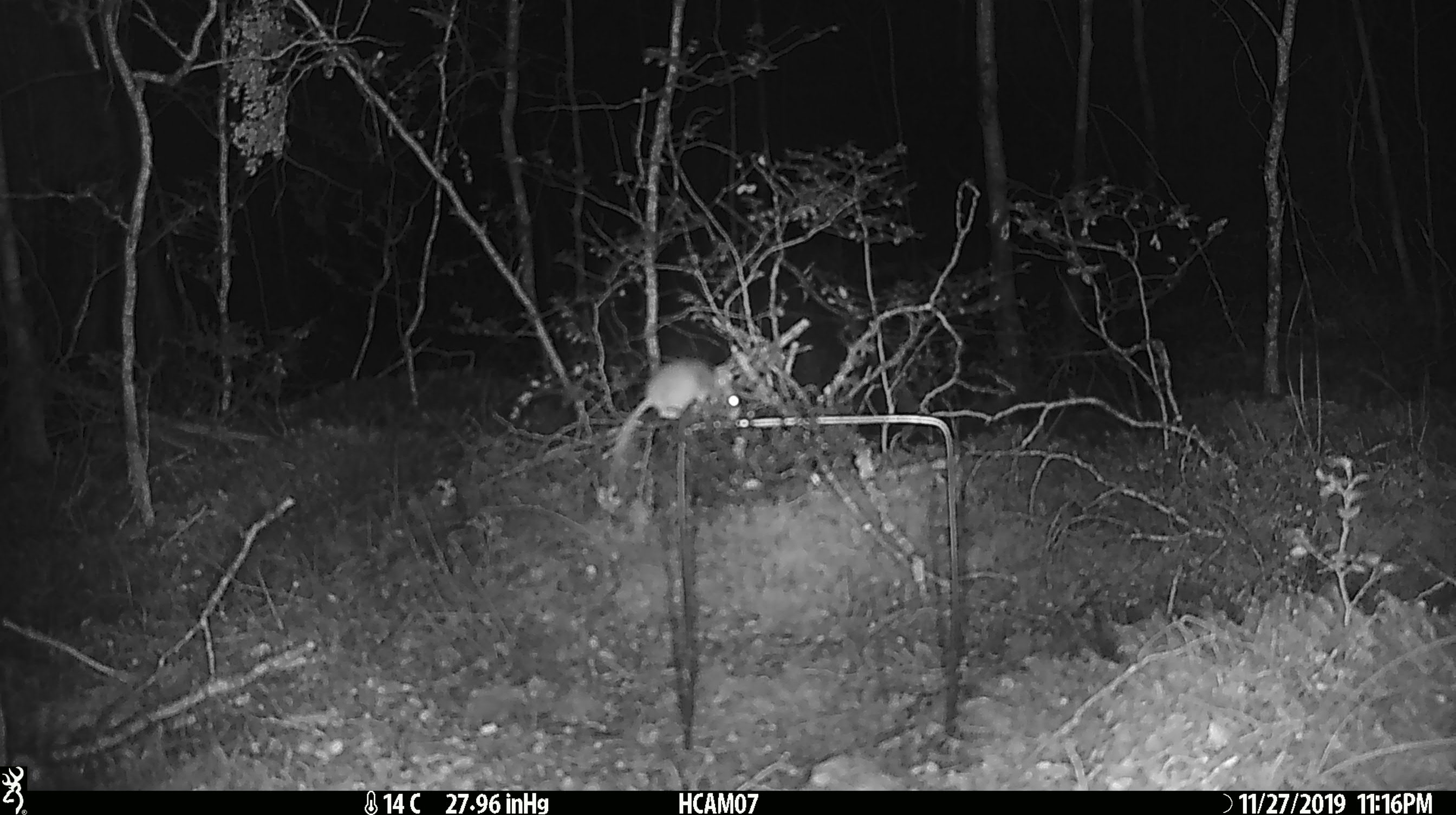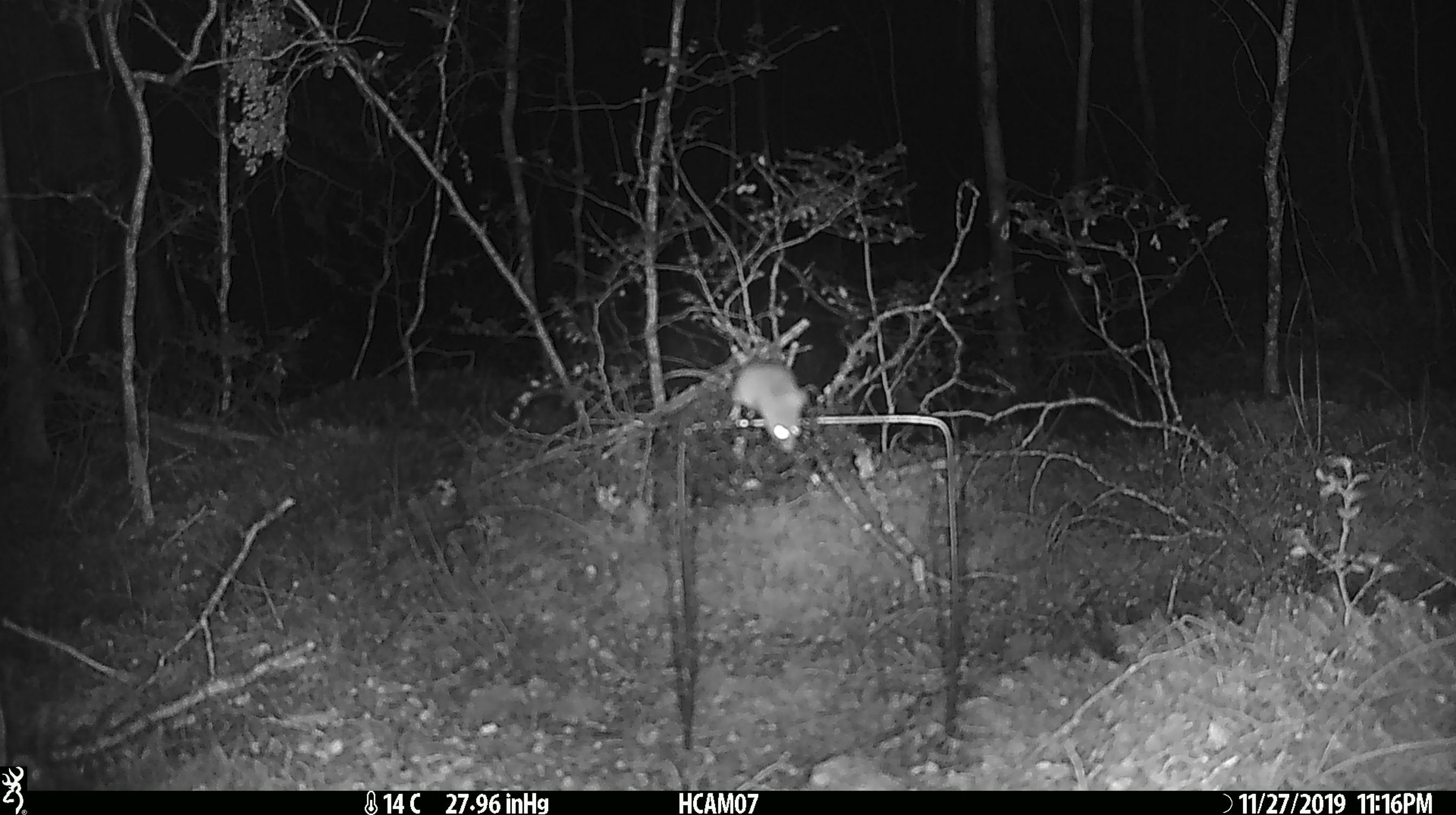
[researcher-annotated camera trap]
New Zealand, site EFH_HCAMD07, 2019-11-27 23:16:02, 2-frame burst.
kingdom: Animalia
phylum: Chordata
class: Mammalia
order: Rodentia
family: Muridae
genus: Mus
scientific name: Mus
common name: mouse